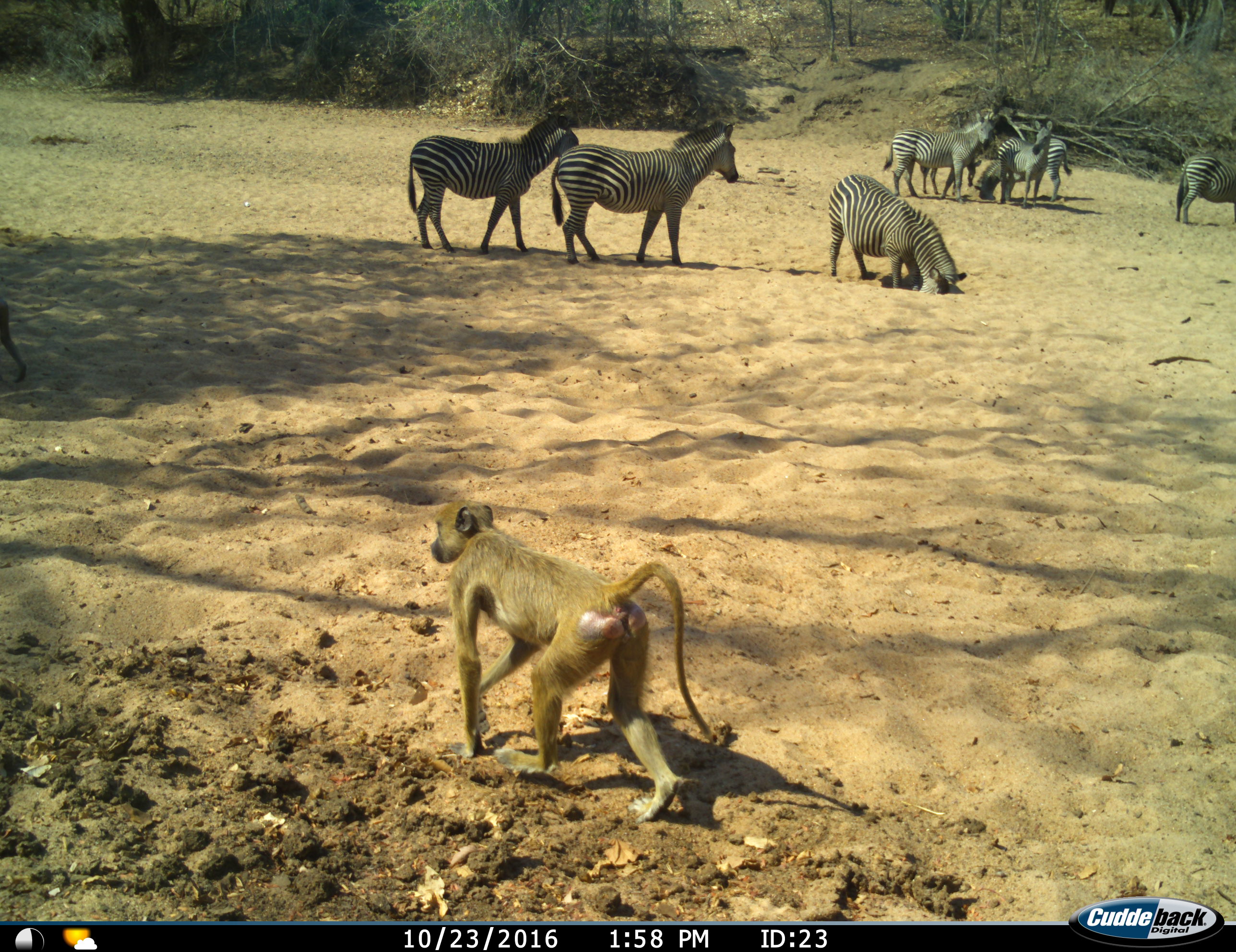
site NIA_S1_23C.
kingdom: Animalia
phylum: Chordata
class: Mammalia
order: Primates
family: Cercopithecidae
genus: Papio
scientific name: Papio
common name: baboon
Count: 2.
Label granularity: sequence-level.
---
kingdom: Animalia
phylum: Chordata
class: Mammalia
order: Perissodactyla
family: Equidae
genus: Equus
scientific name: Equus quagga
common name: plains zebra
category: zebraplains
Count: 8.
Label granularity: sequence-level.